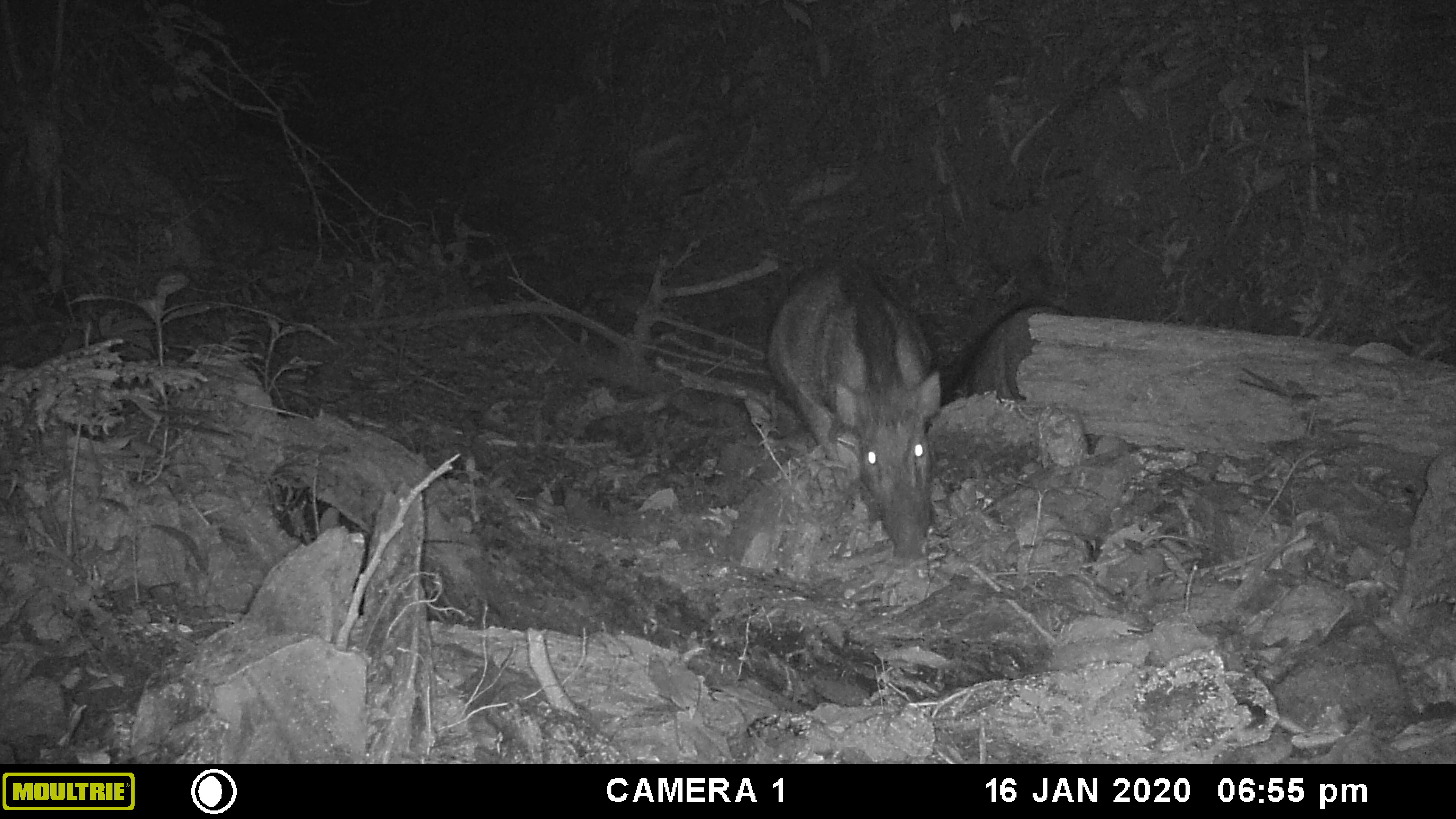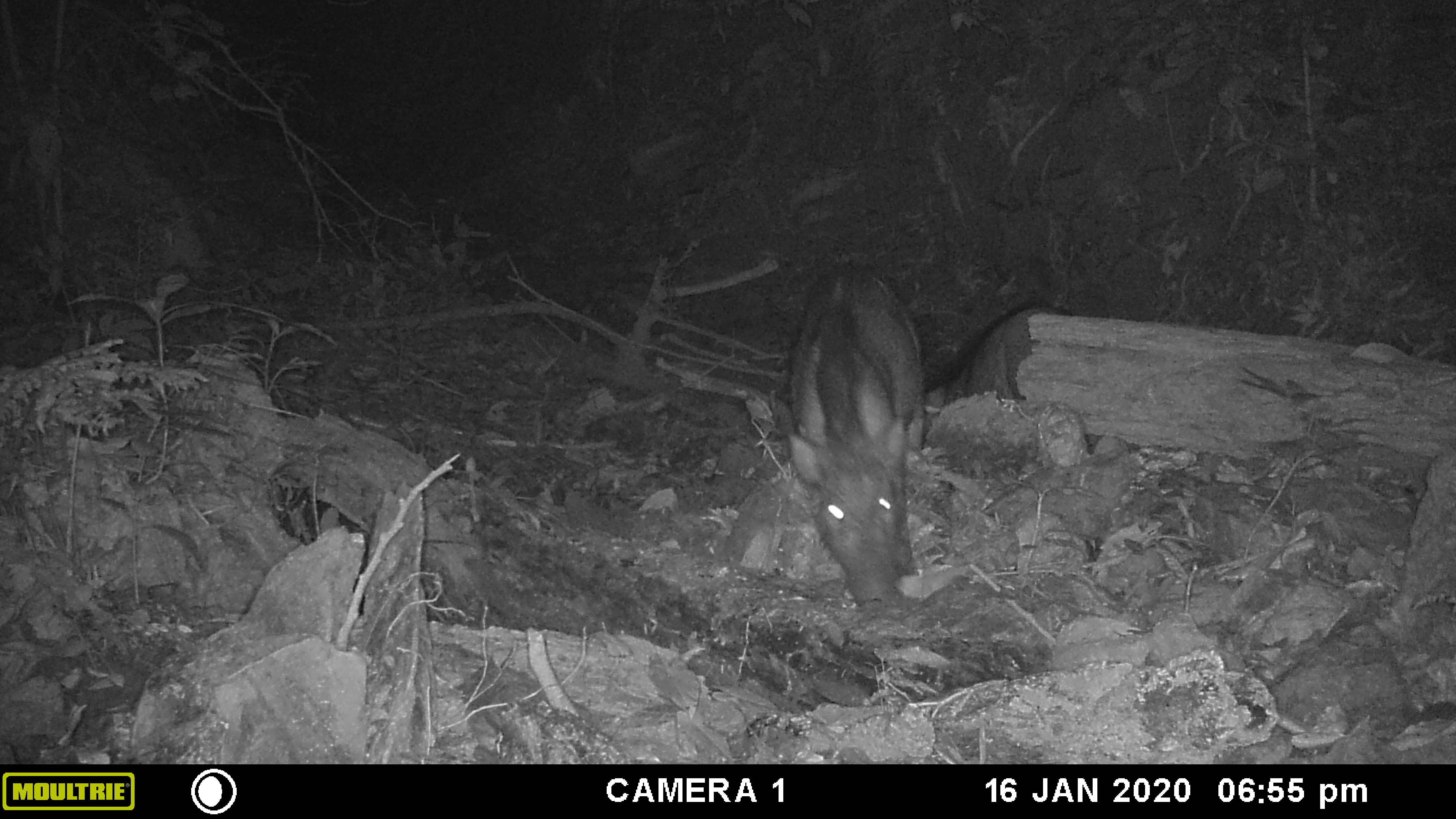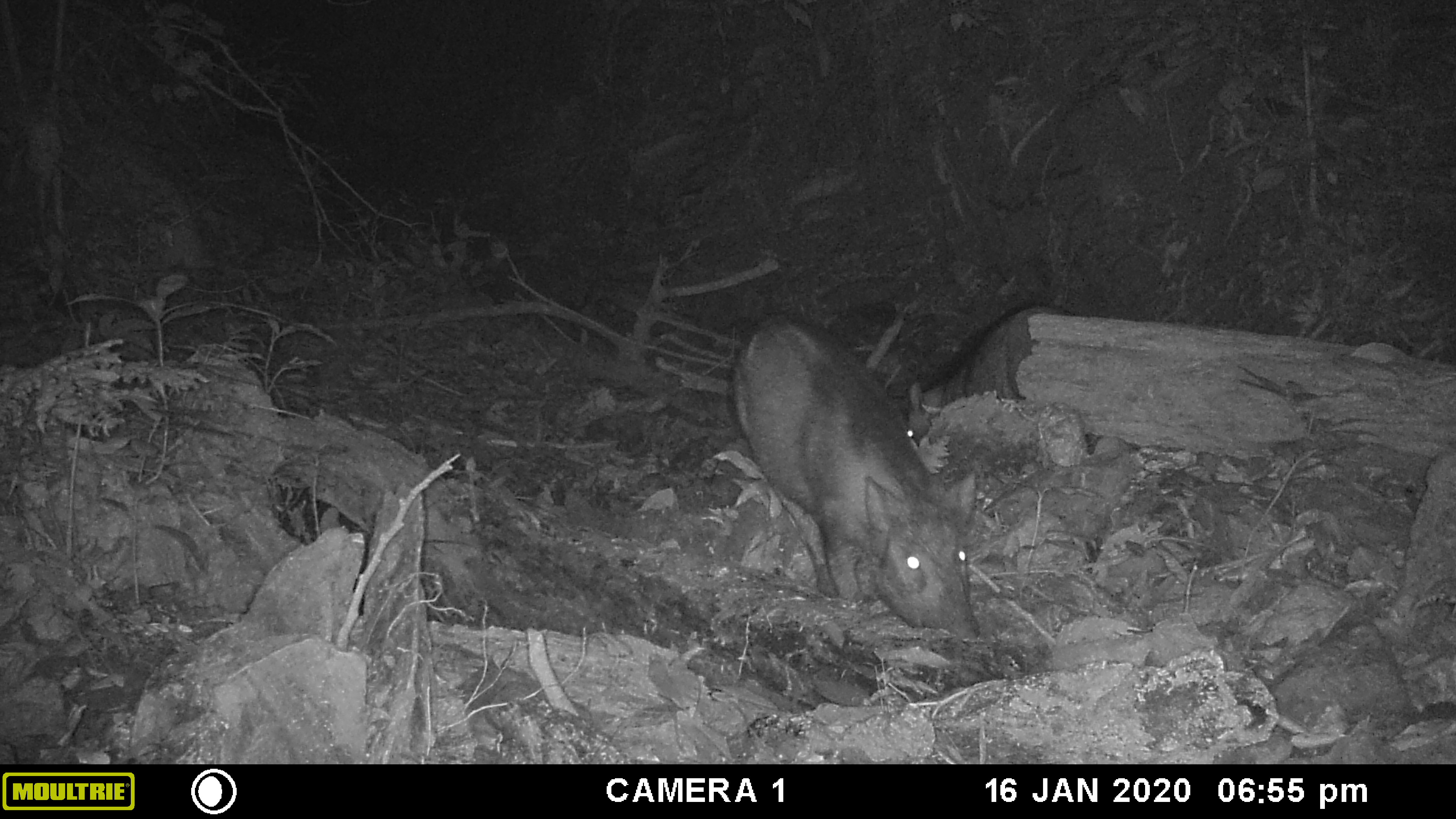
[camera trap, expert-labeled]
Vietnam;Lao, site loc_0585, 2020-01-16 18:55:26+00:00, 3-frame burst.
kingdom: Animalia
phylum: Chordata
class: Mammalia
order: Artiodactyla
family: Suidae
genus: Sus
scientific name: Sus scrofa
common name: eurasian wild pig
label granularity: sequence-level